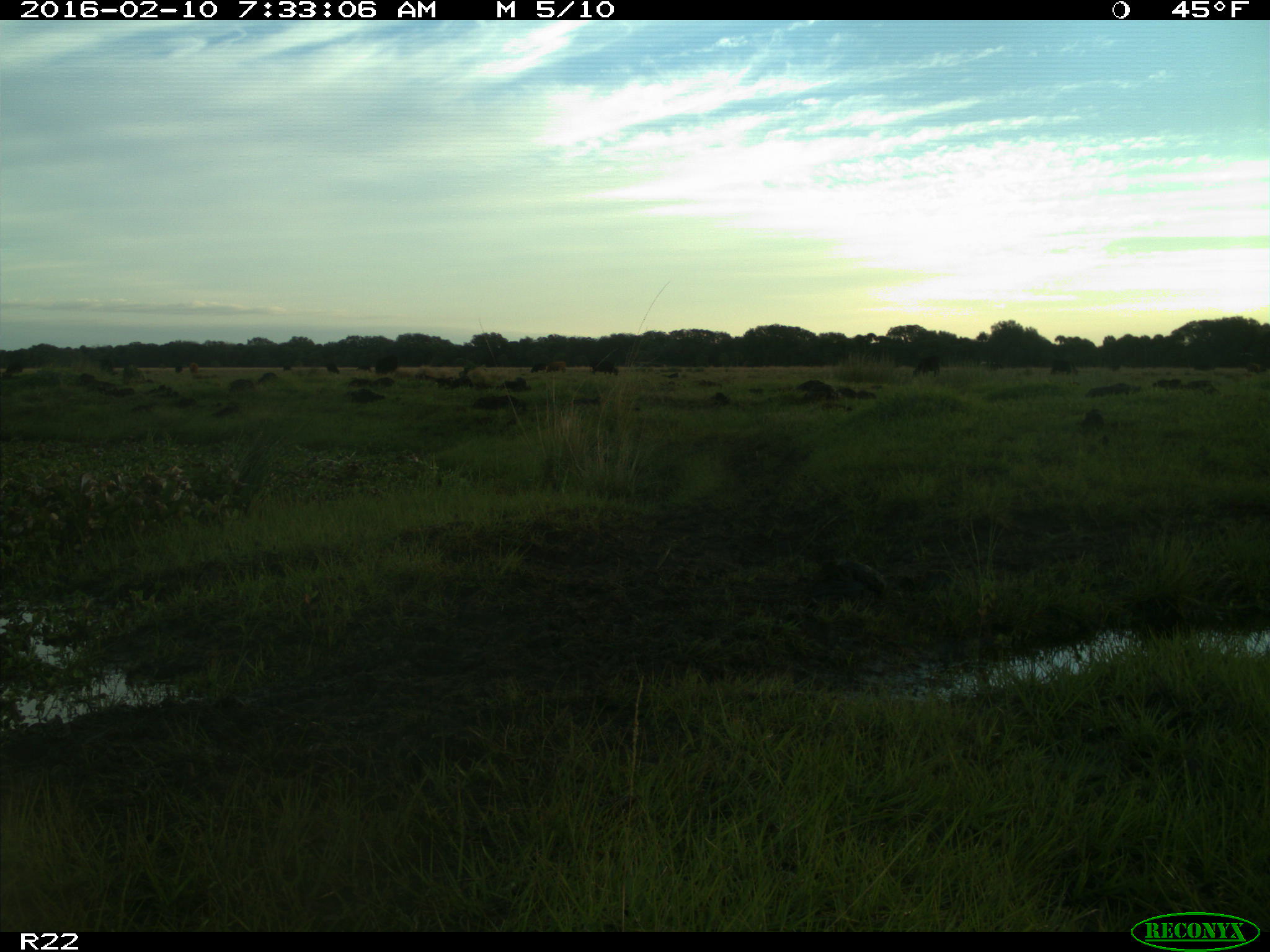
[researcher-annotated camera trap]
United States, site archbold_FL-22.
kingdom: Animalia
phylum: Chordata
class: Mammalia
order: Artiodactyla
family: Bovidae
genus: Bos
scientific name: Bos taurus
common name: domestic cow